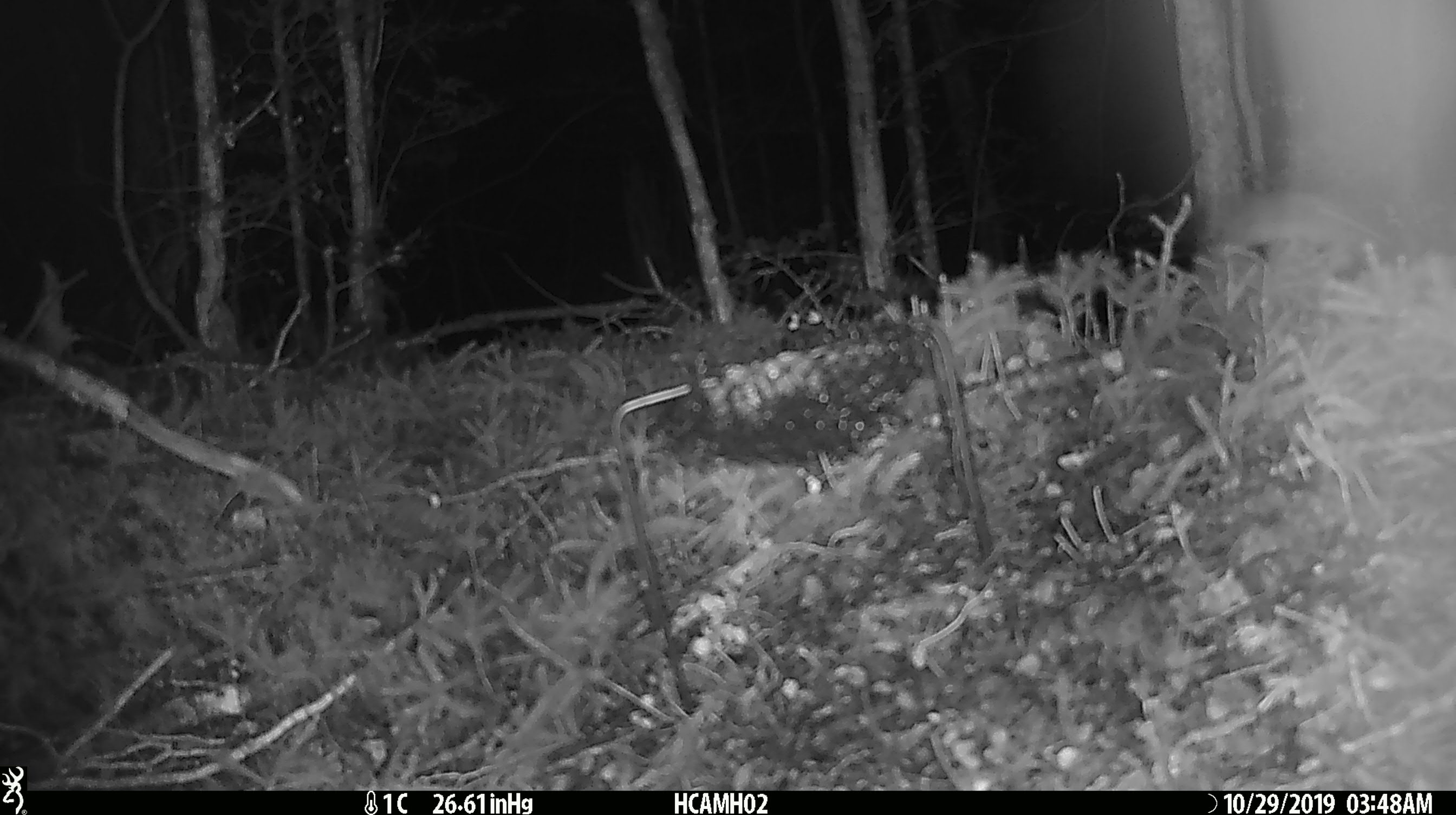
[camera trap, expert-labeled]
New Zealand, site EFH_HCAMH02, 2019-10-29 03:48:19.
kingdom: Animalia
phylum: Chordata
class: Mammalia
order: Rodentia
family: Muridae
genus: Mus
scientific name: Mus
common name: mouse